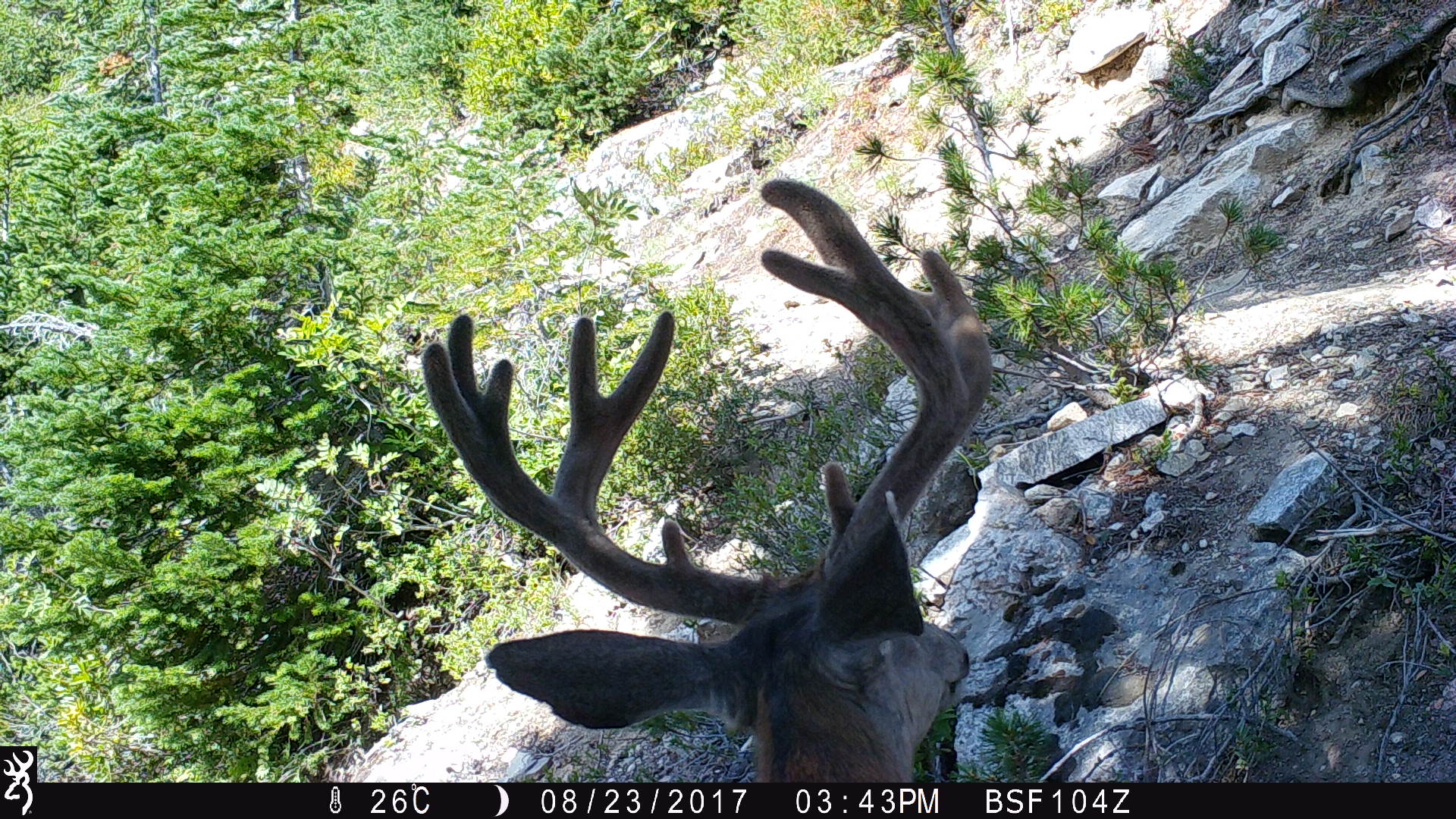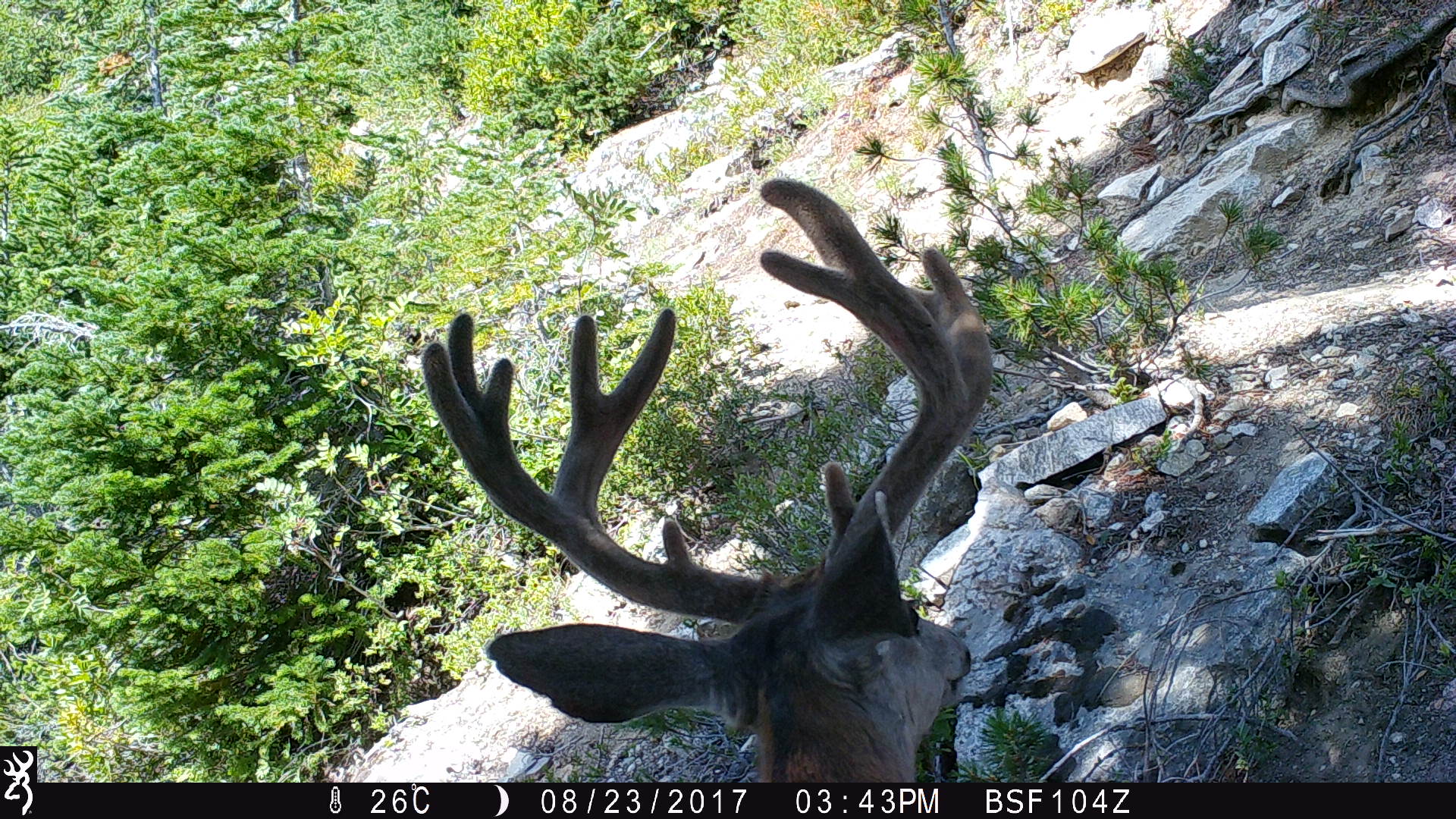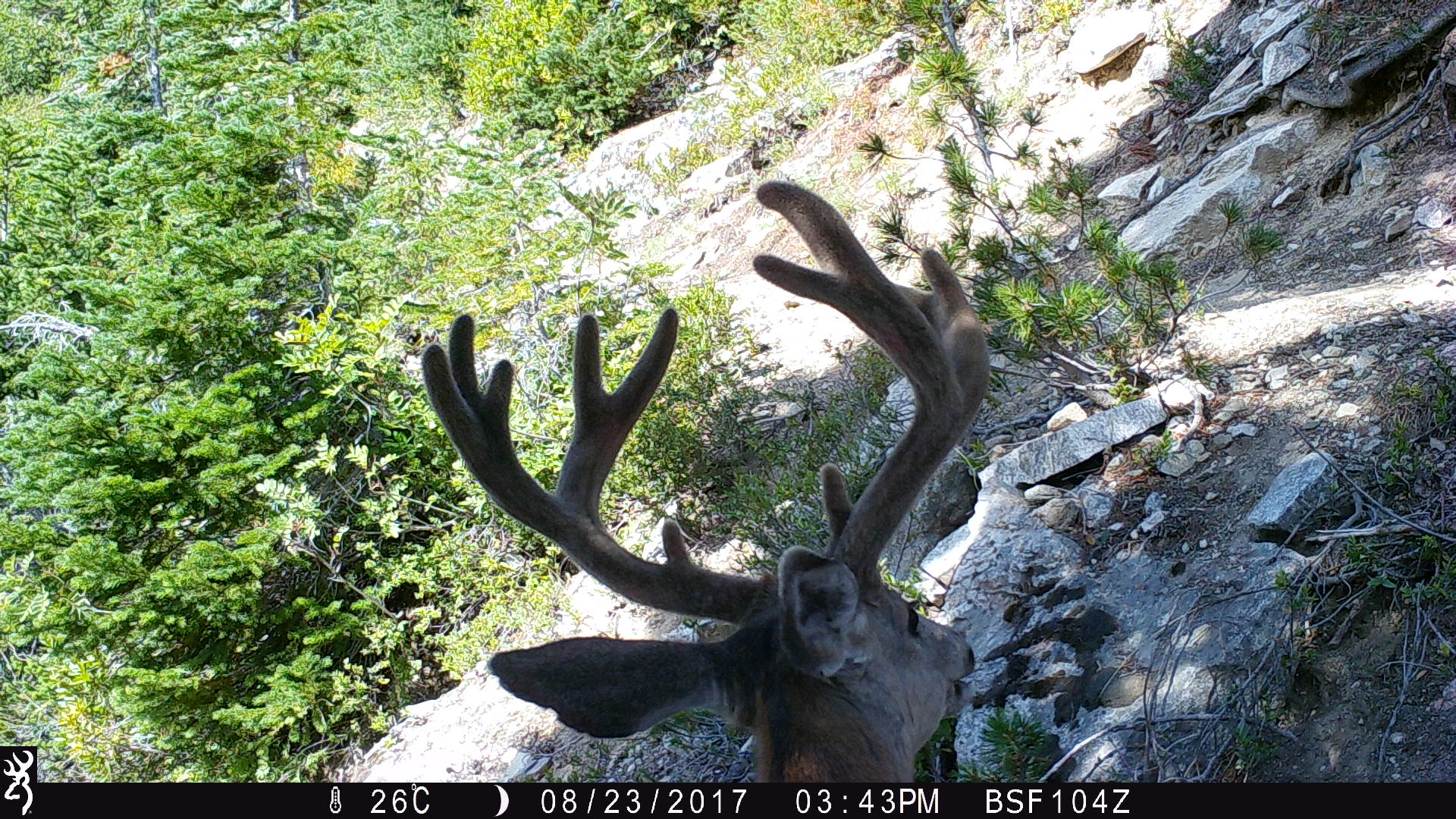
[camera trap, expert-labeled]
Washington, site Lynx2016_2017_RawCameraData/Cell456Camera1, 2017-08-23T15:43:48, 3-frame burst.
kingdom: Animalia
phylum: Chordata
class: Mammalia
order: Artiodactyla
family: Cervidae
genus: Odocoileus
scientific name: Odocoileus hemionus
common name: mule deer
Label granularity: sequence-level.